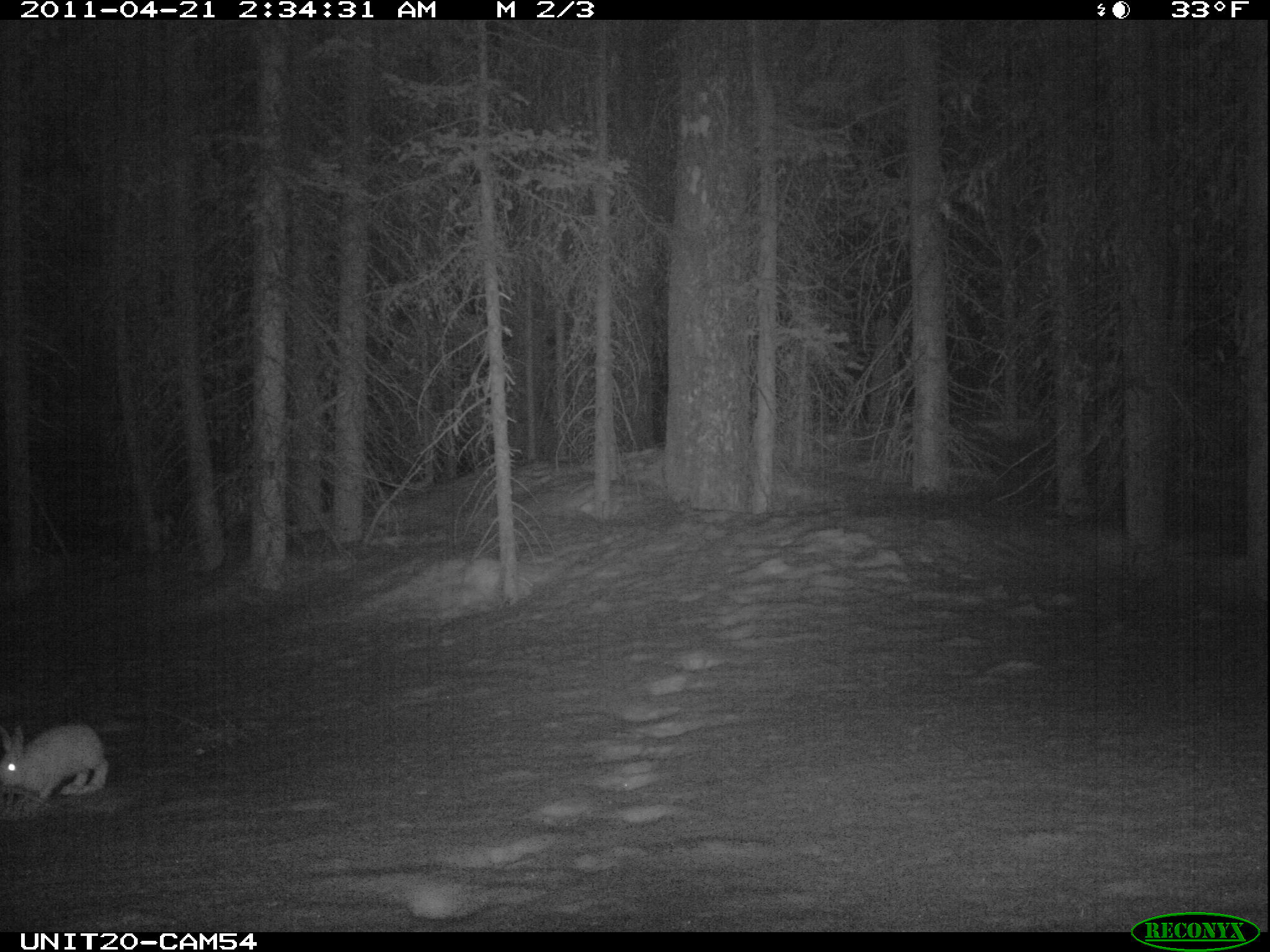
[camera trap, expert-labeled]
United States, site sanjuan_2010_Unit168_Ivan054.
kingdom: Animalia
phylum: Chordata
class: Mammalia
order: Lagomorpha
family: Leporidae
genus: Lepus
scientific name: Lepus americanus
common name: snowshoe hare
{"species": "Lepus americanus (snowshoe hare)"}